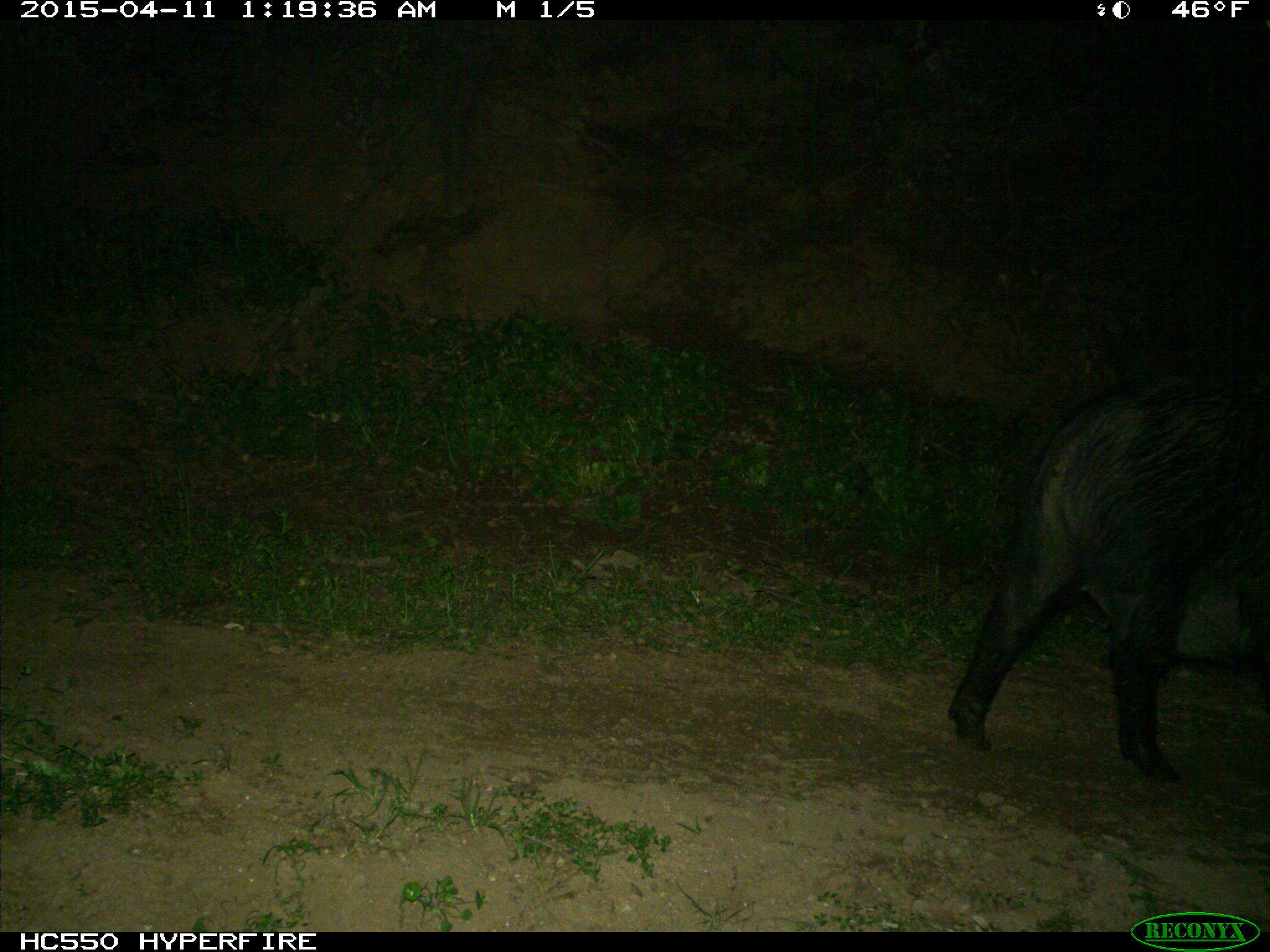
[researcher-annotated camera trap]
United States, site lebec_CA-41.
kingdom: Animalia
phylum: Chordata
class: Mammalia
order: Artiodactyla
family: Suidae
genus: Sus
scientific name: Sus scrofa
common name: wild boar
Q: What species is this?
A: Sus scrofa (wild boar).